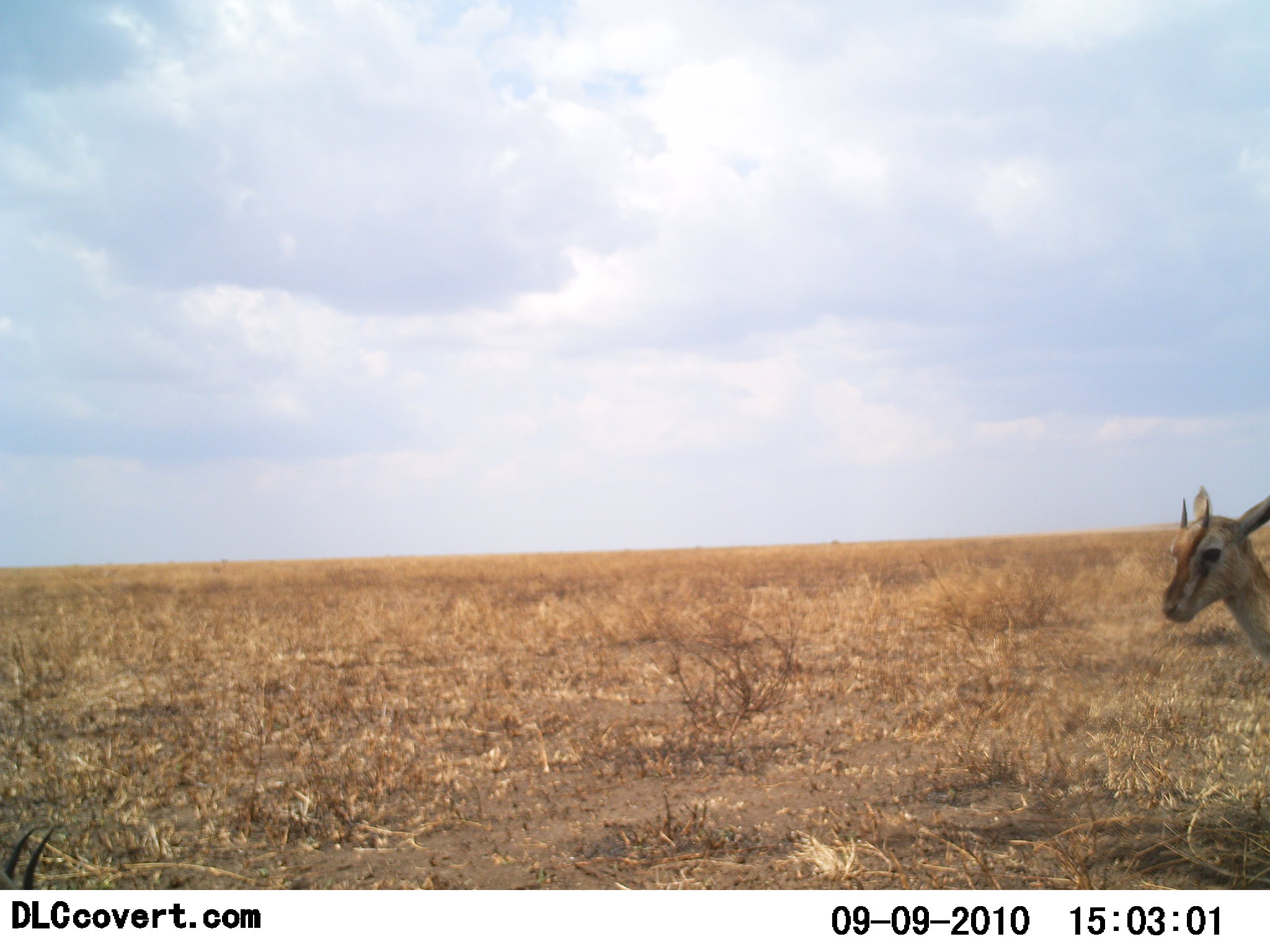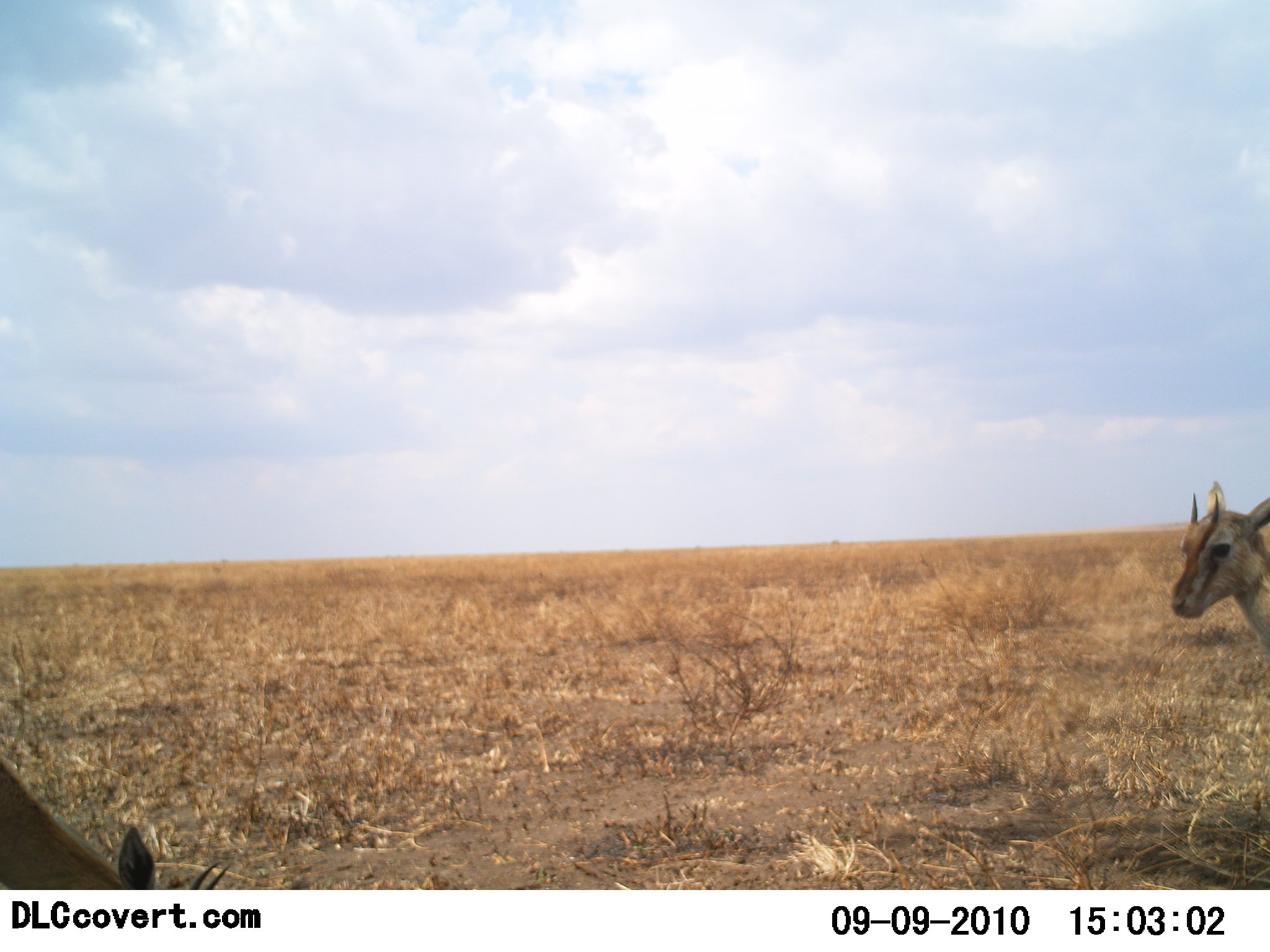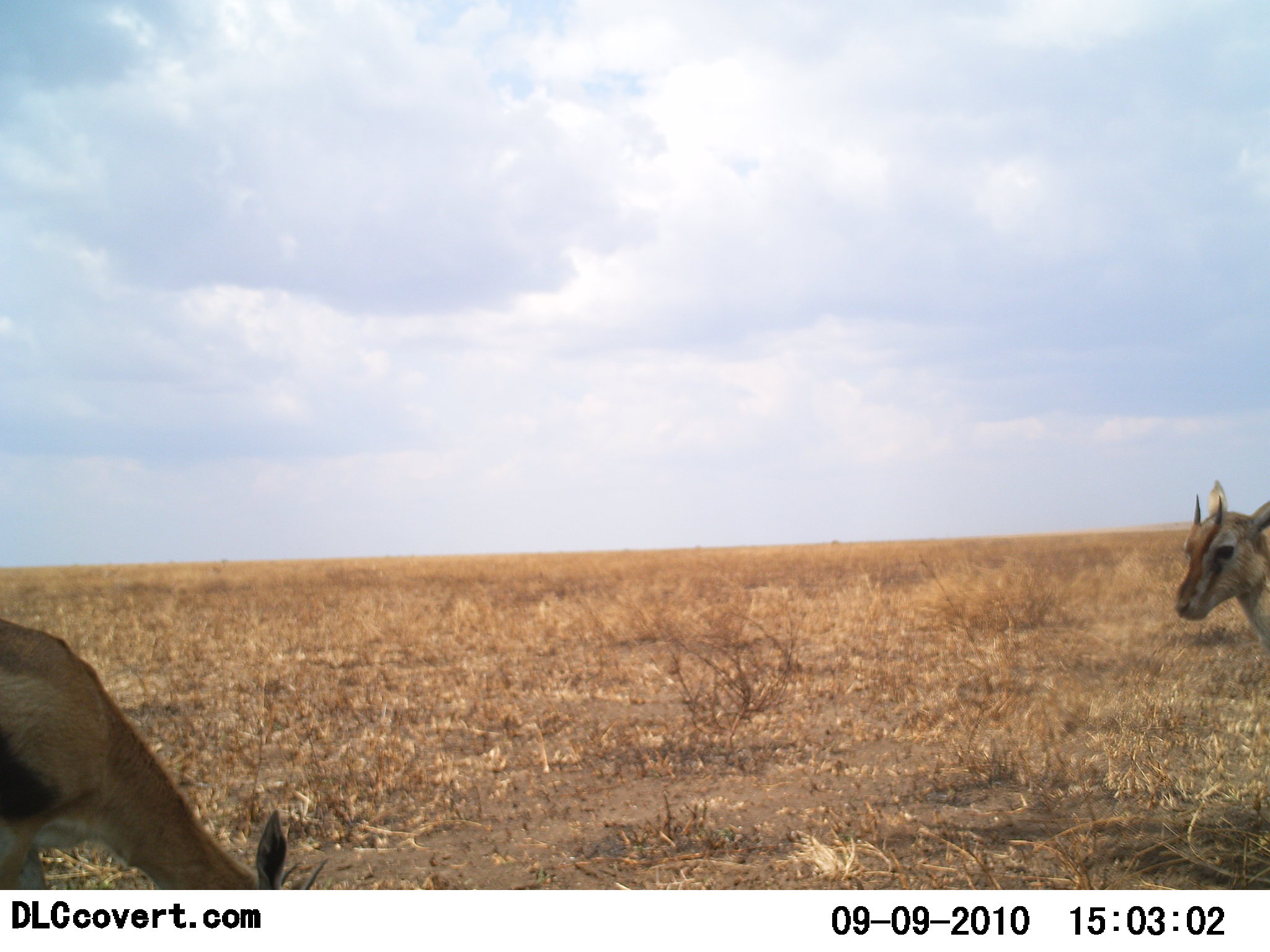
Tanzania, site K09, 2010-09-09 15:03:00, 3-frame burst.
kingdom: Animalia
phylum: Chordata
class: Mammalia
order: Artiodactyla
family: Bovidae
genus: Eudorcas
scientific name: Eudorcas thomsonii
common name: thomson's gazelle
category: gazellethomsons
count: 2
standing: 67%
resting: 6%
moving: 11%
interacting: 6%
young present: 17%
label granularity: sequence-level